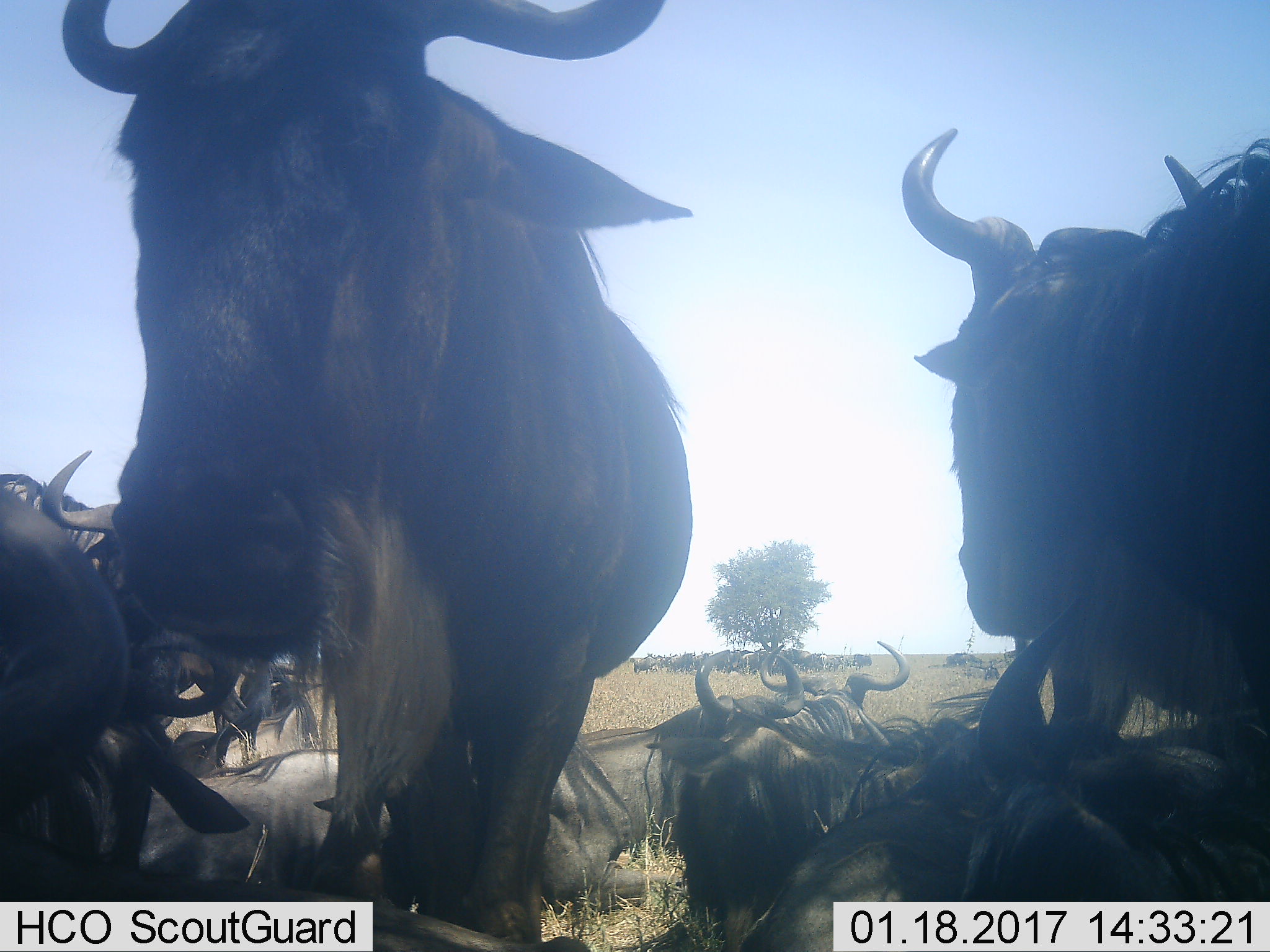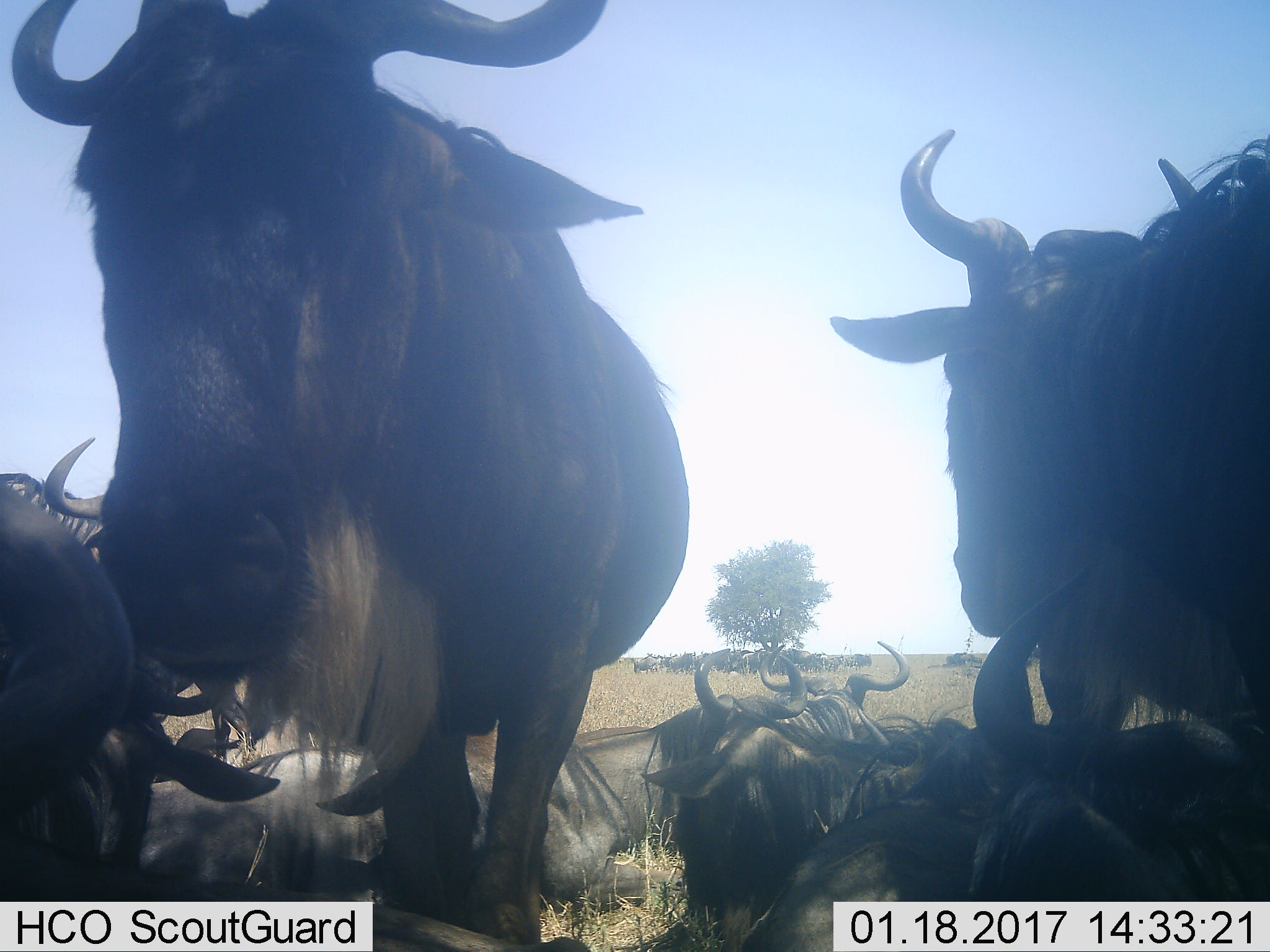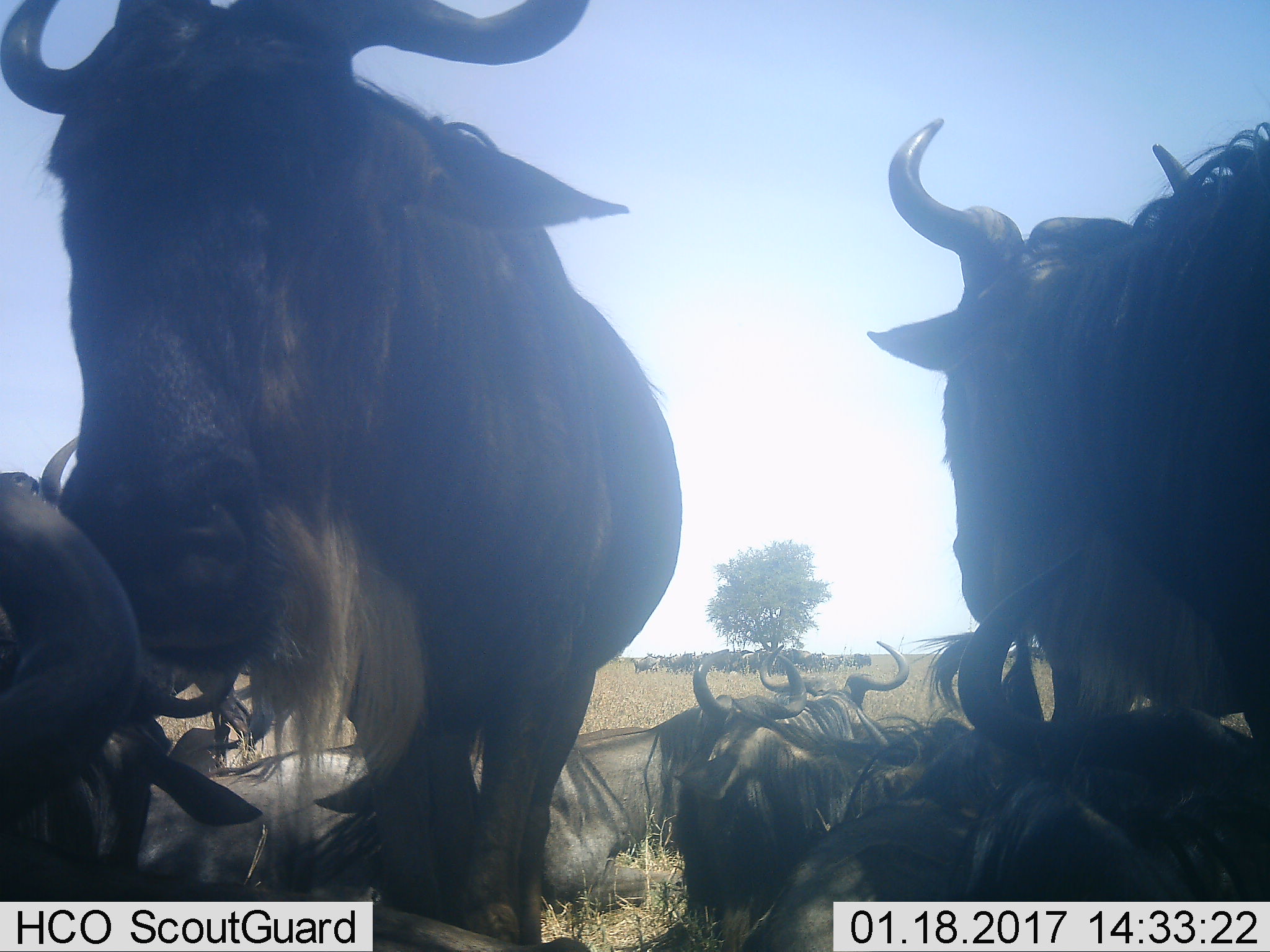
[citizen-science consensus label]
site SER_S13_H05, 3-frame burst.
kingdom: Animalia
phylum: Chordata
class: Mammalia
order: Artiodactyla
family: Bovidae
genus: Connochaetes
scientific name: Connochaetes taurinus taurinus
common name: blue wildebeest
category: wildebeestblue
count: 11-50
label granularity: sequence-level